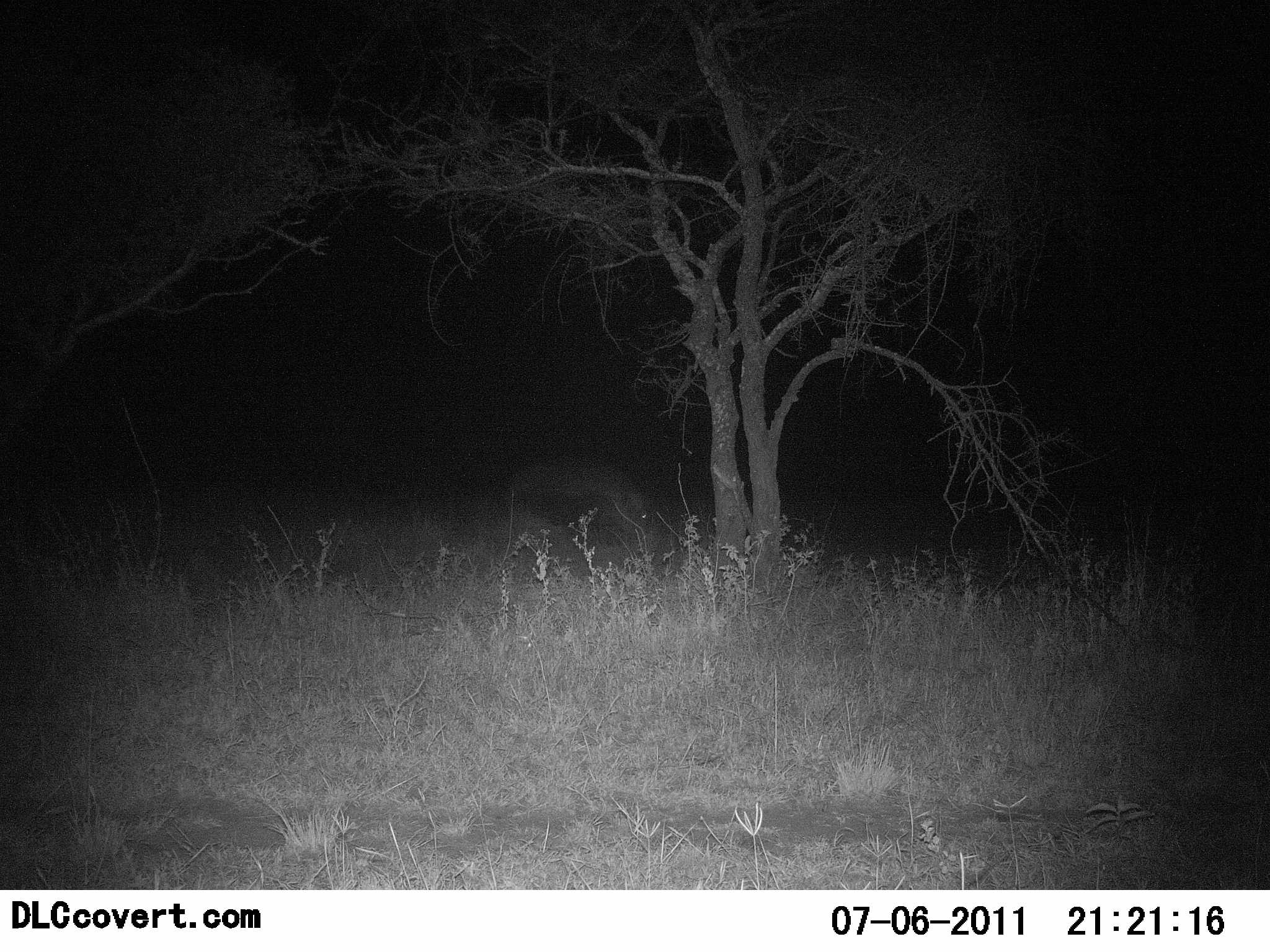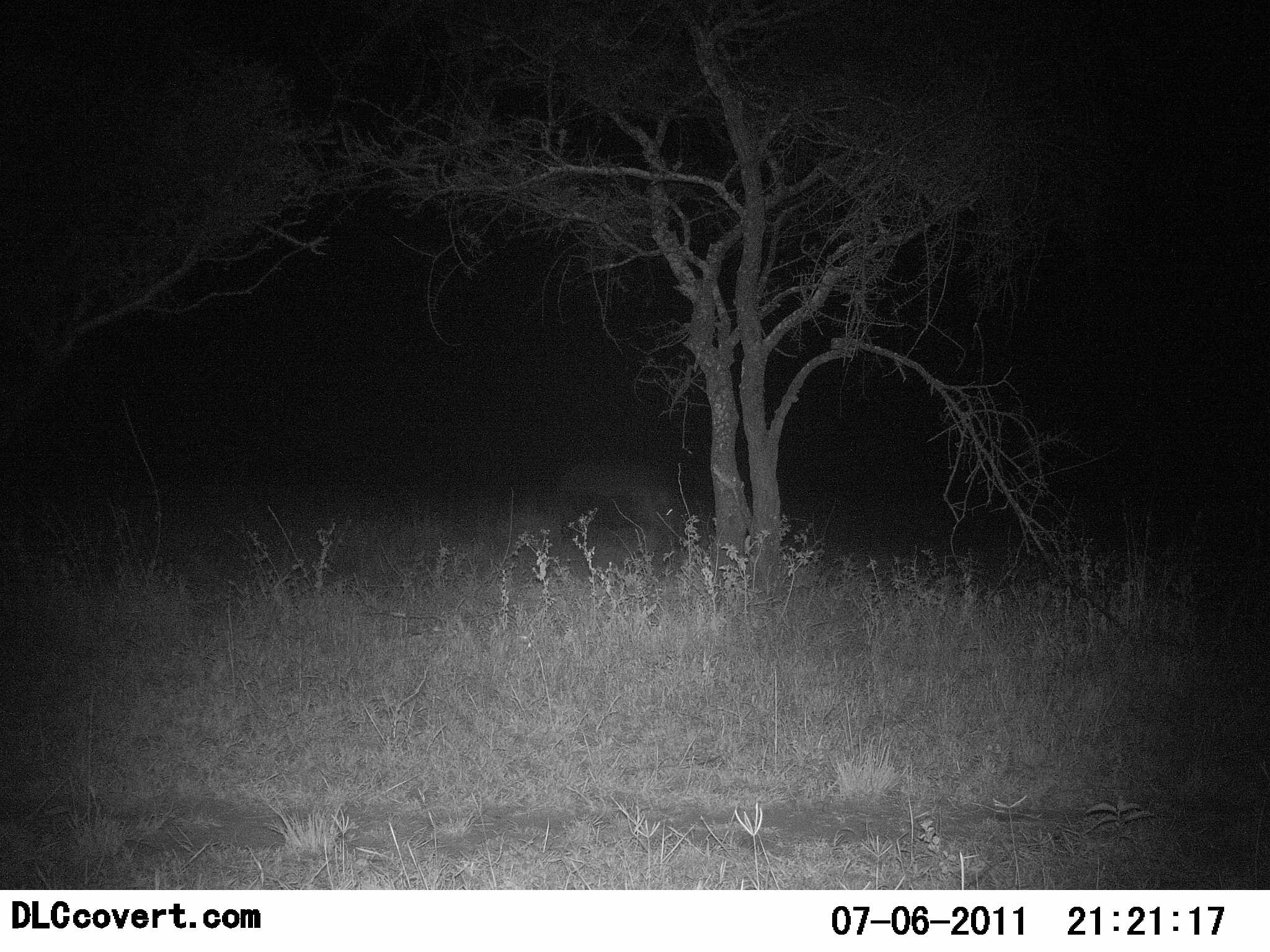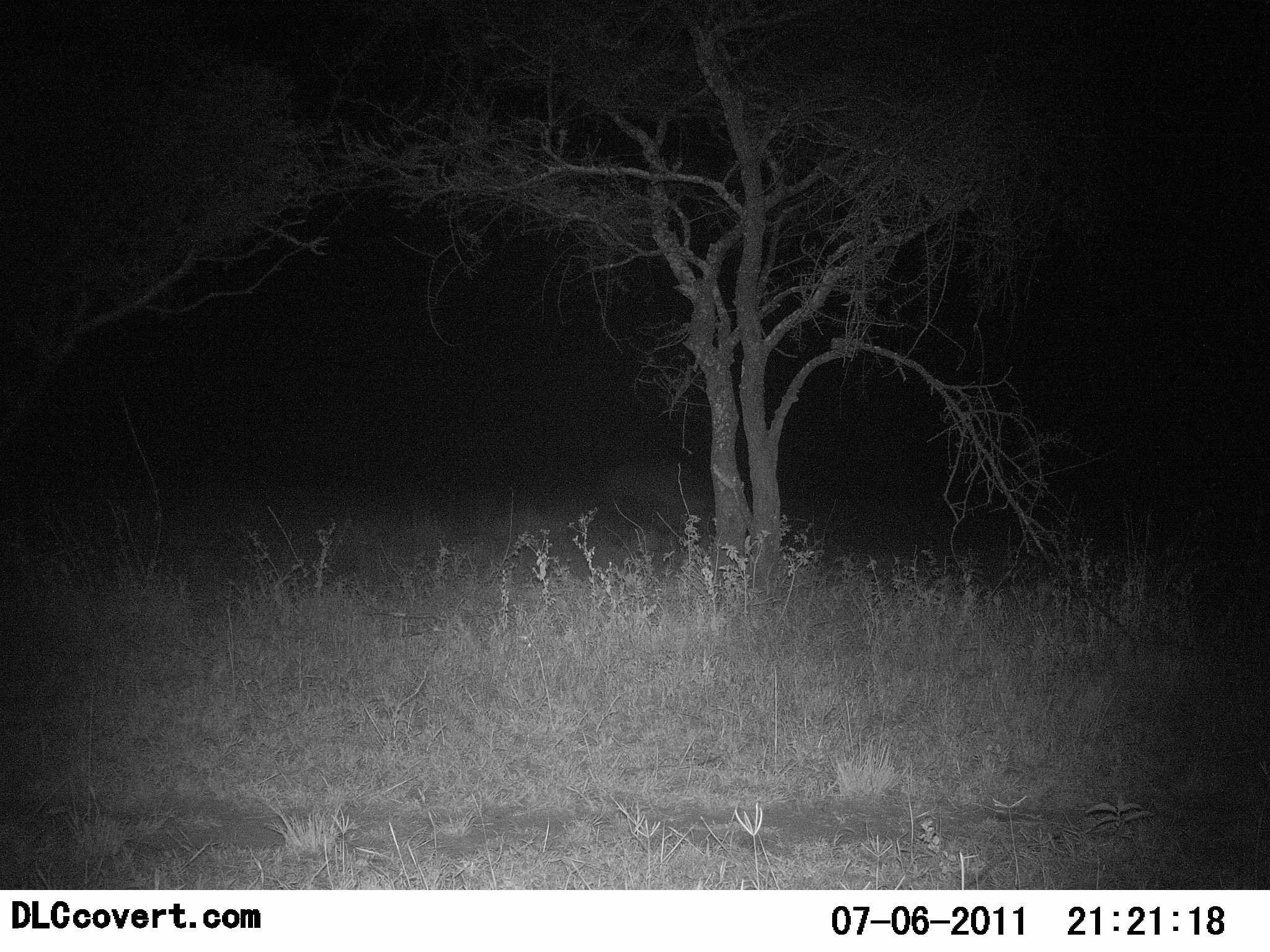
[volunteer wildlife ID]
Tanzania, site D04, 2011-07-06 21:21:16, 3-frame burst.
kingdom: Animalia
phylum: Chordata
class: Mammalia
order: Artiodactyla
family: Suidae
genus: Phacochoerus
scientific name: Phacochoerus africanus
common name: warthog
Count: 1.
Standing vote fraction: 0%.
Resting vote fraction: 0%.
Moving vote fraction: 100%.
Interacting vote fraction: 0%.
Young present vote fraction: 0%.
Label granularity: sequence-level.